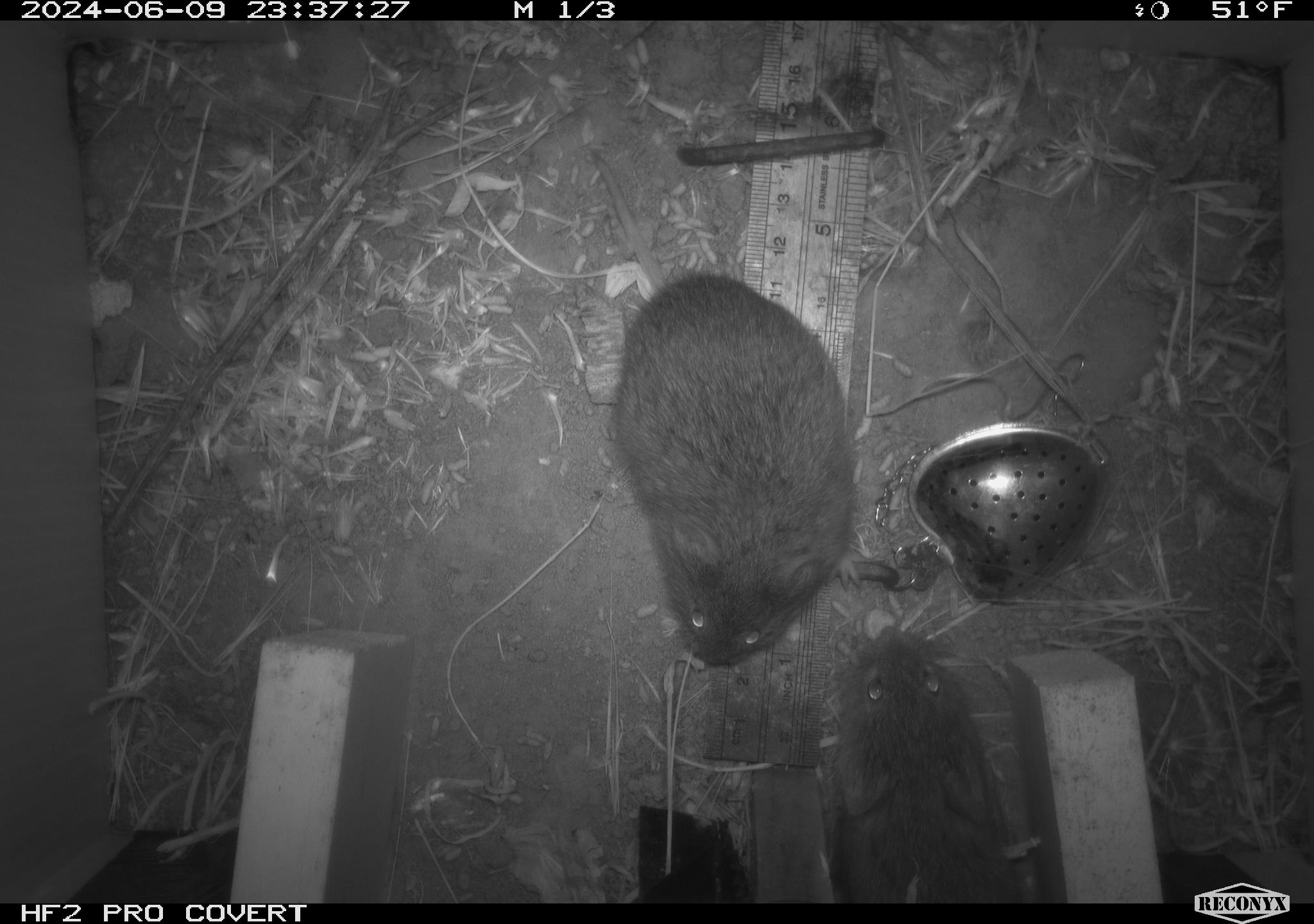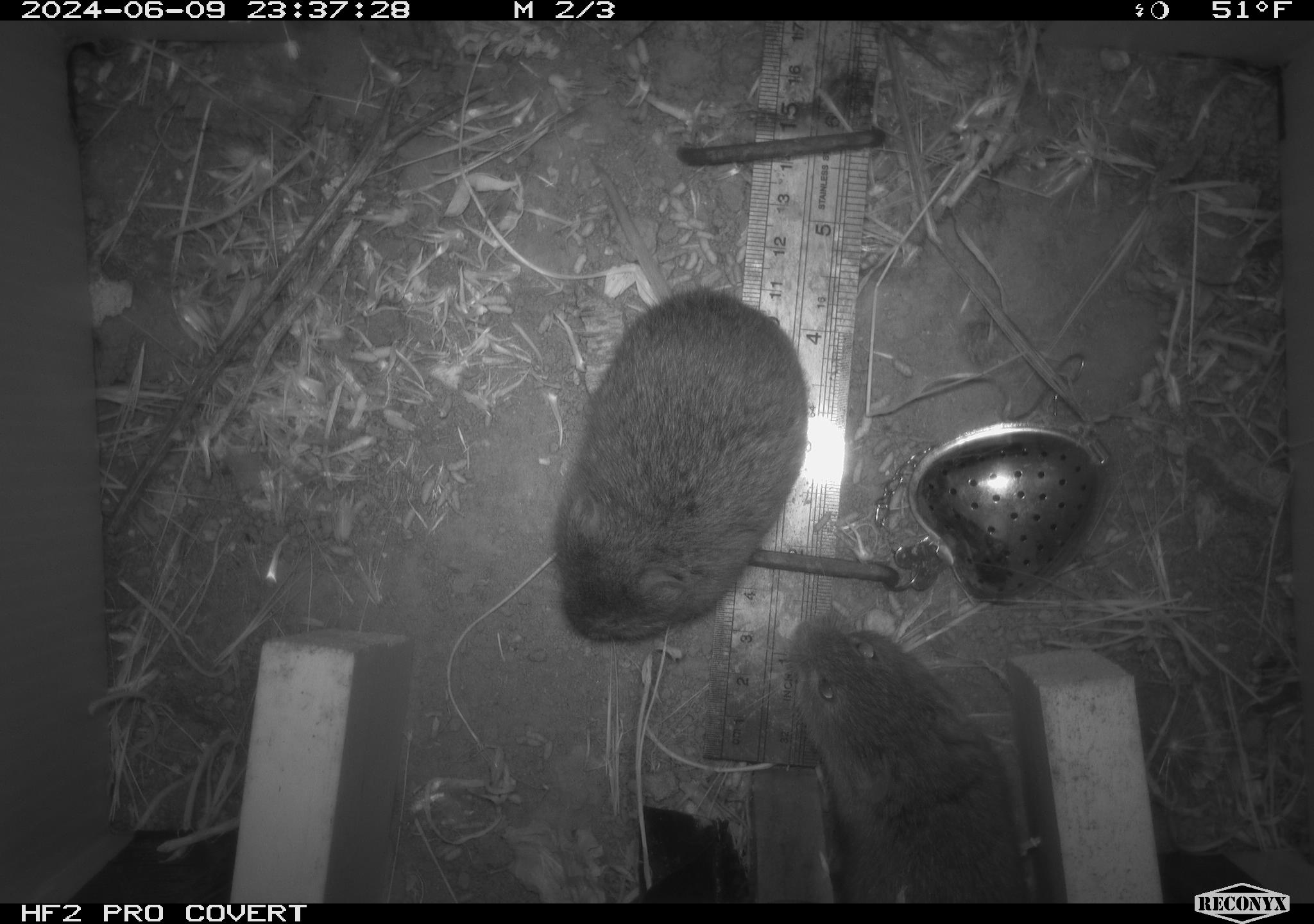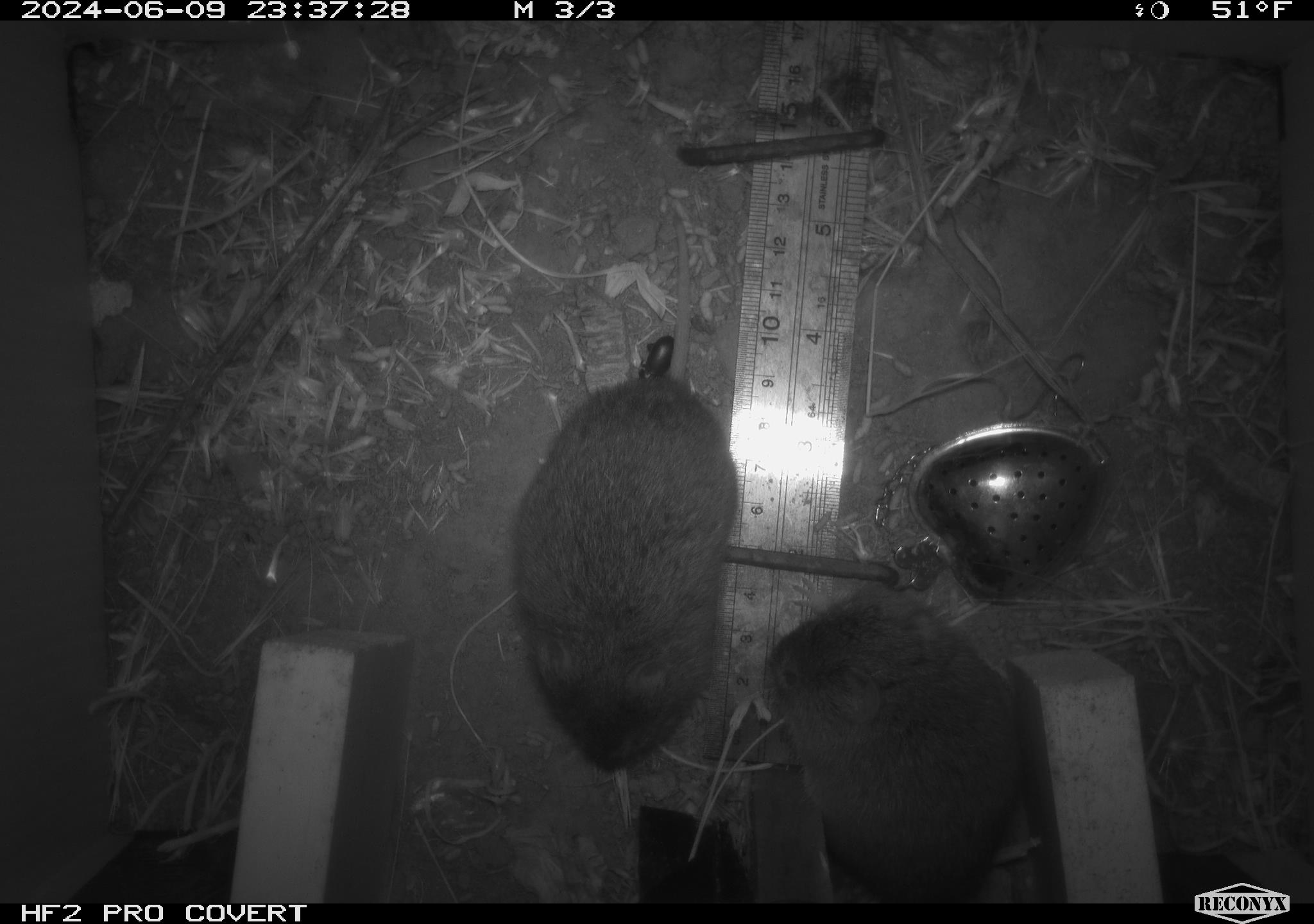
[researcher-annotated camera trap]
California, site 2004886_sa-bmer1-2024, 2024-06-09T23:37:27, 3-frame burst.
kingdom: Animalia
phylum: Chordata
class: Mammalia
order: Rodentia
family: Cricetidae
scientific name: Arvicolinae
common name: voles, lemmings, and muskrats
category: arvicolinae subfamily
Arvicolinae subfamily (voles, lemmings, and muskrats) (Arvicolinae).